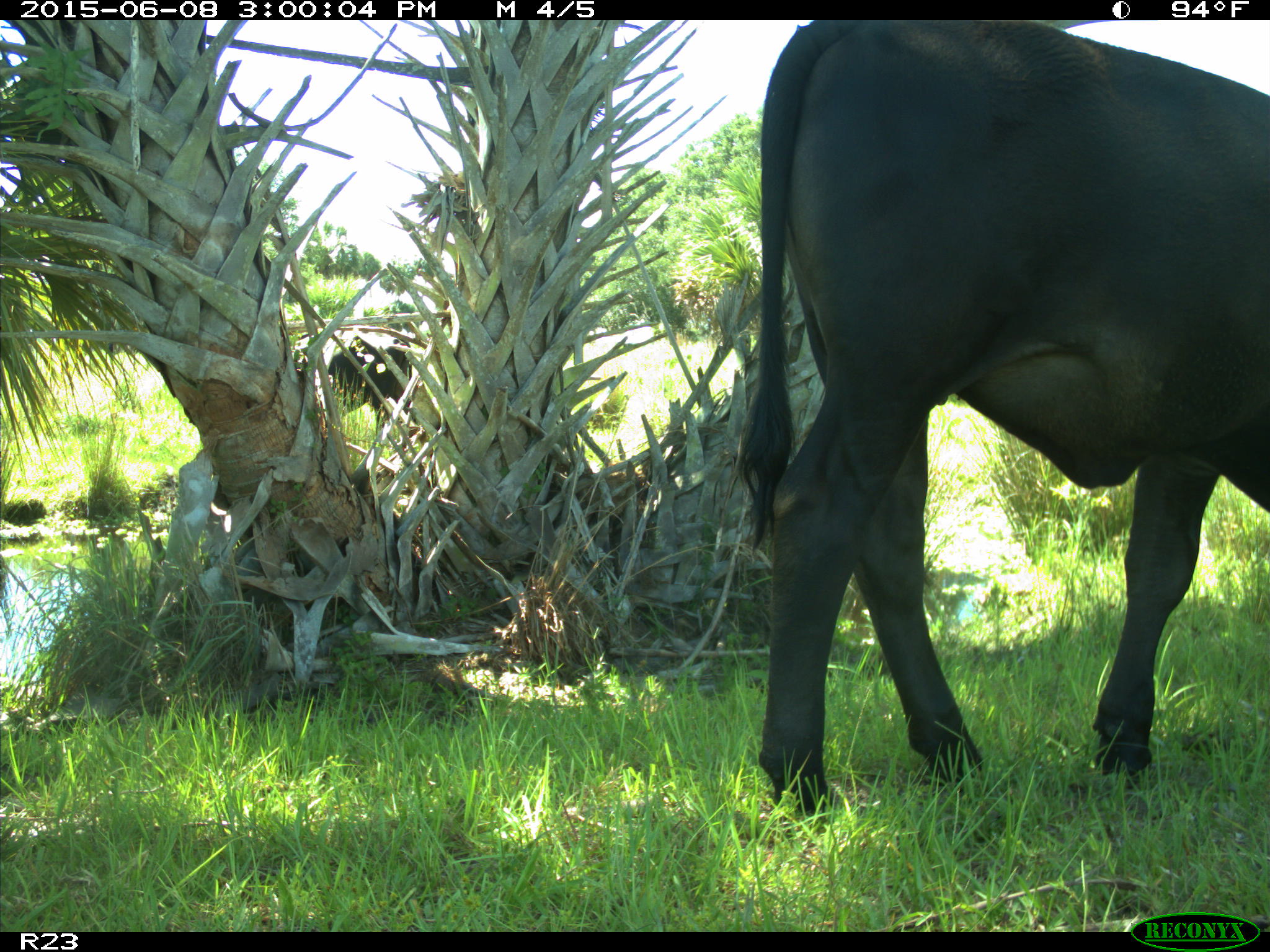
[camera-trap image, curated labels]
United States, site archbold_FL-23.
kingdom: Animalia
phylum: Chordata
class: Mammalia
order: Artiodactyla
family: Bovidae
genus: Bos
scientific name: Bos taurus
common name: domestic cow